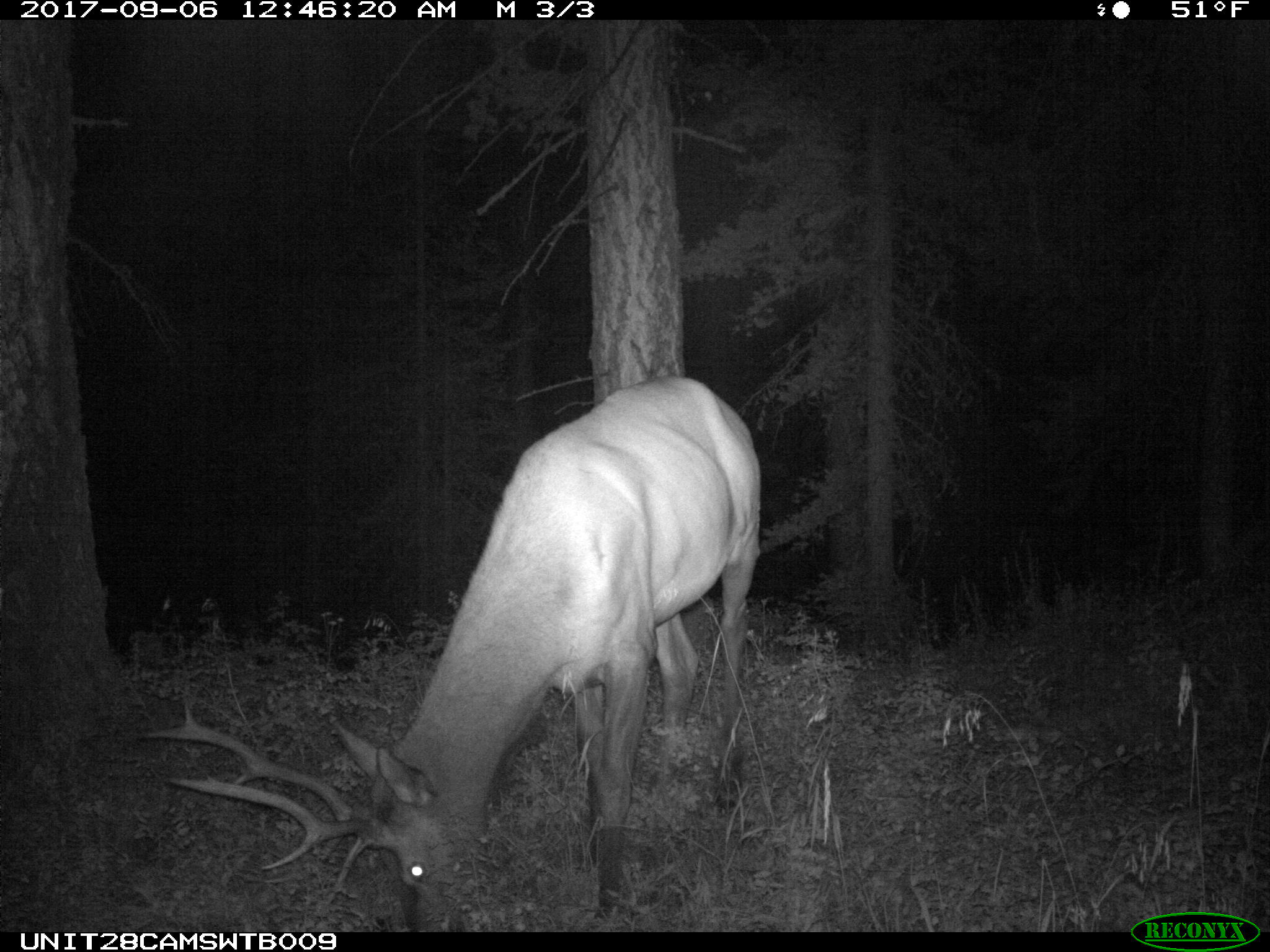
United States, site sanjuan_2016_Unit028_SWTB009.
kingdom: Animalia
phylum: Chordata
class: Mammalia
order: Artiodactyla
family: Cervidae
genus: Cervus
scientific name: Cervus elaphus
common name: red deer